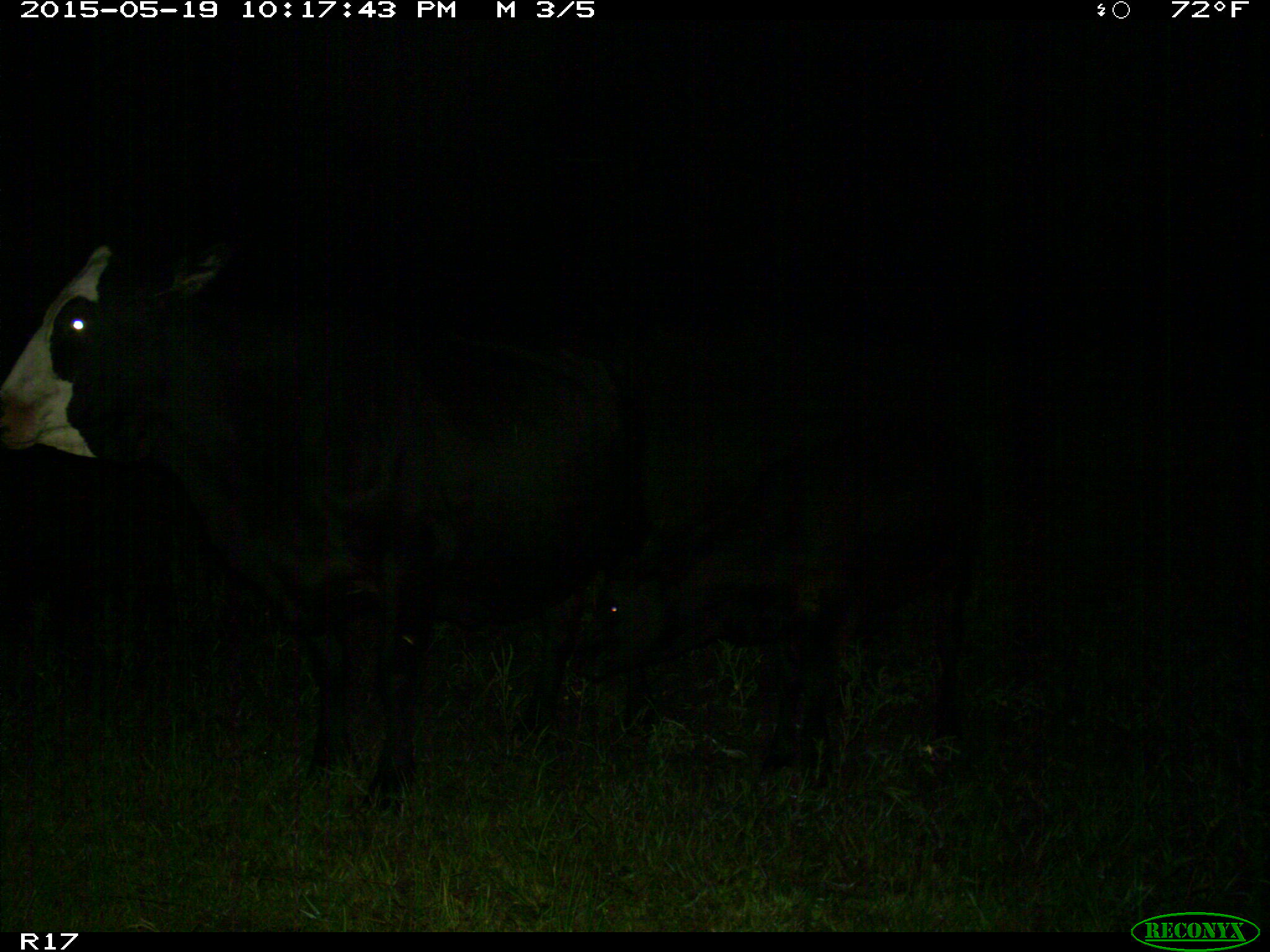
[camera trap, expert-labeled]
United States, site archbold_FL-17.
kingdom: Animalia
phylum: Chordata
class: Mammalia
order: Artiodactyla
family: Bovidae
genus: Bos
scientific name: Bos taurus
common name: domestic cow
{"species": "Bos taurus (domestic cow)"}